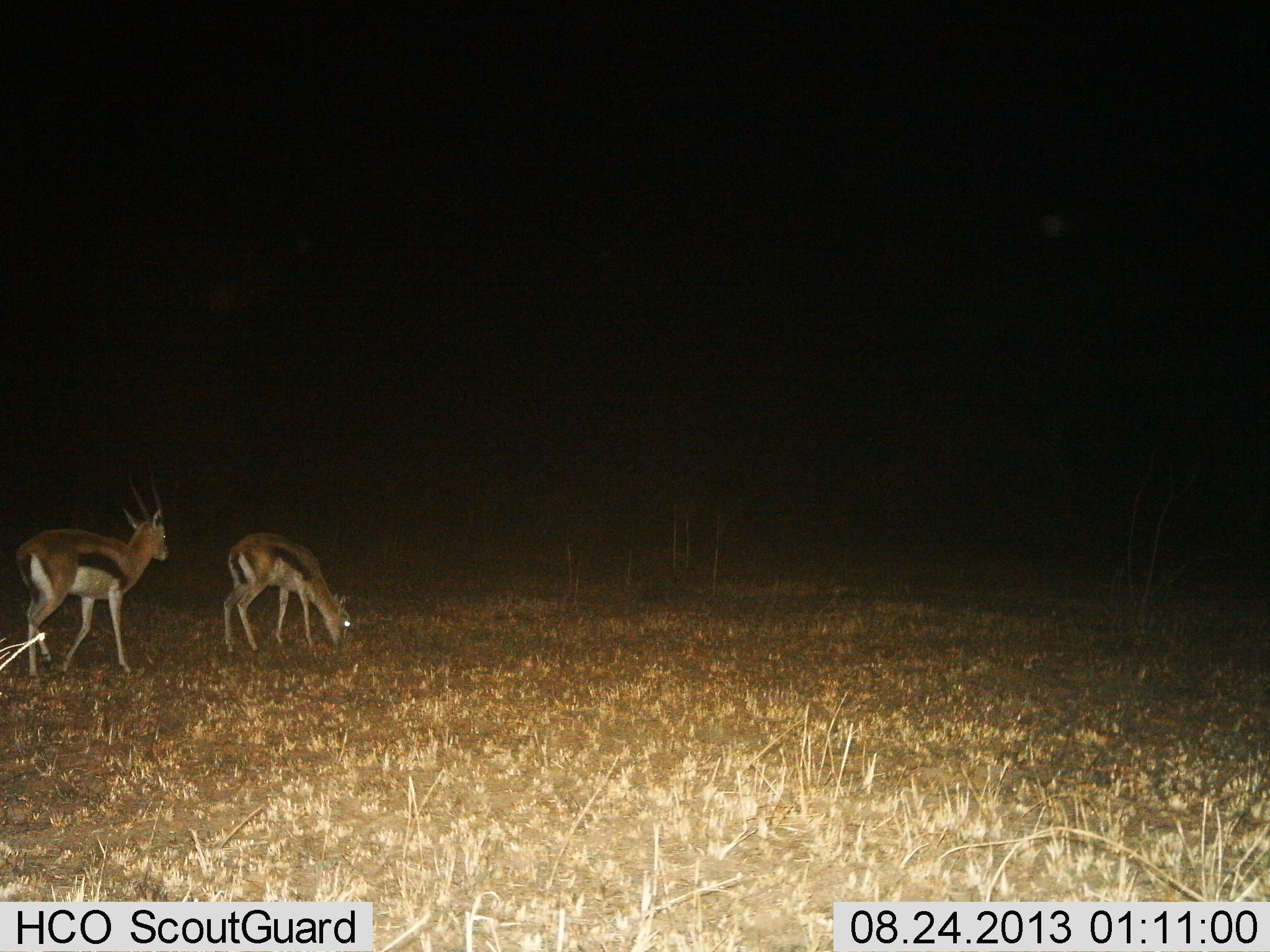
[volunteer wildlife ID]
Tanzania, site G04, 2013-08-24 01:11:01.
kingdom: Animalia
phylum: Chordata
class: Mammalia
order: Artiodactyla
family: Bovidae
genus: Eudorcas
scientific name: Eudorcas thomsonii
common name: thomson's gazelle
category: gazellethomsons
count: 2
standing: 57%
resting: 0%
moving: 35%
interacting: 0%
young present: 3%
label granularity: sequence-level